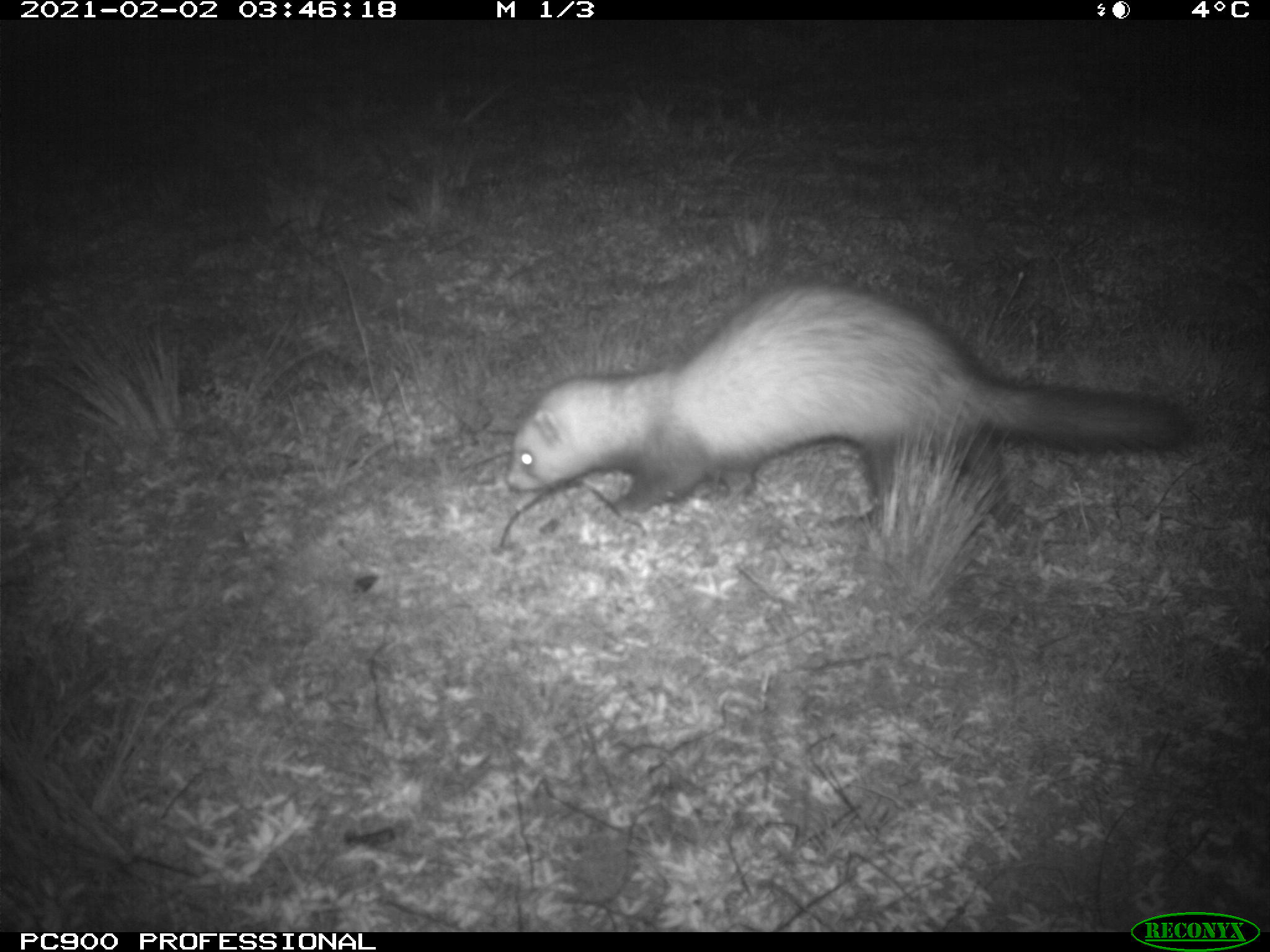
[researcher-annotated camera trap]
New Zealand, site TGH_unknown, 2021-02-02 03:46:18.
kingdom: Animalia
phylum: Chordata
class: Mammalia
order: Carnivora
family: Mustelidae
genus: Mustela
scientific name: Mustela furo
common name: ferret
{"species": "ferret (Mustela furo)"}